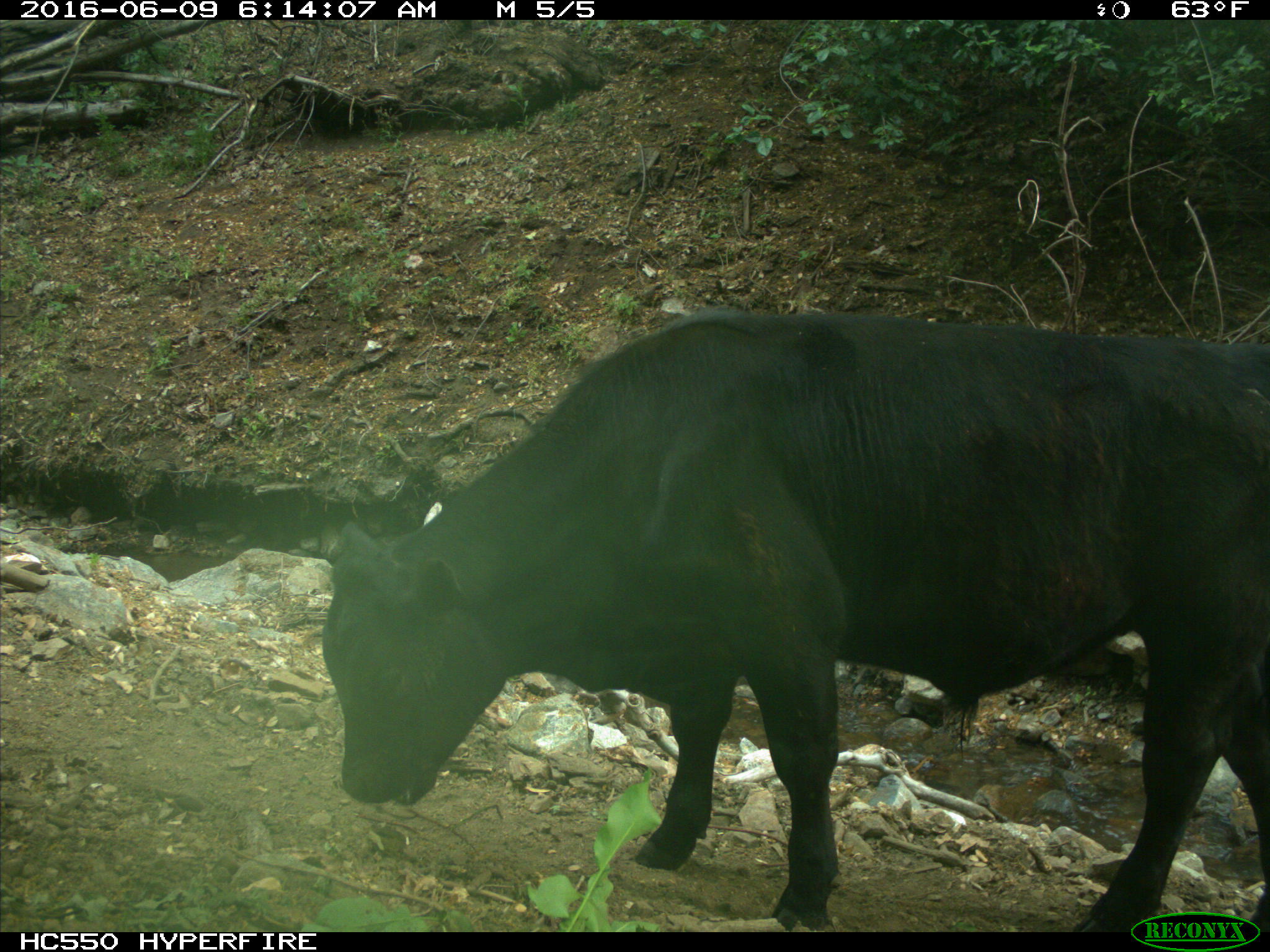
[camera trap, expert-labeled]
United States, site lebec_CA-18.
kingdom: Animalia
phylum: Chordata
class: Mammalia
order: Artiodactyla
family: Bovidae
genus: Bos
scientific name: Bos taurus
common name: domestic cow